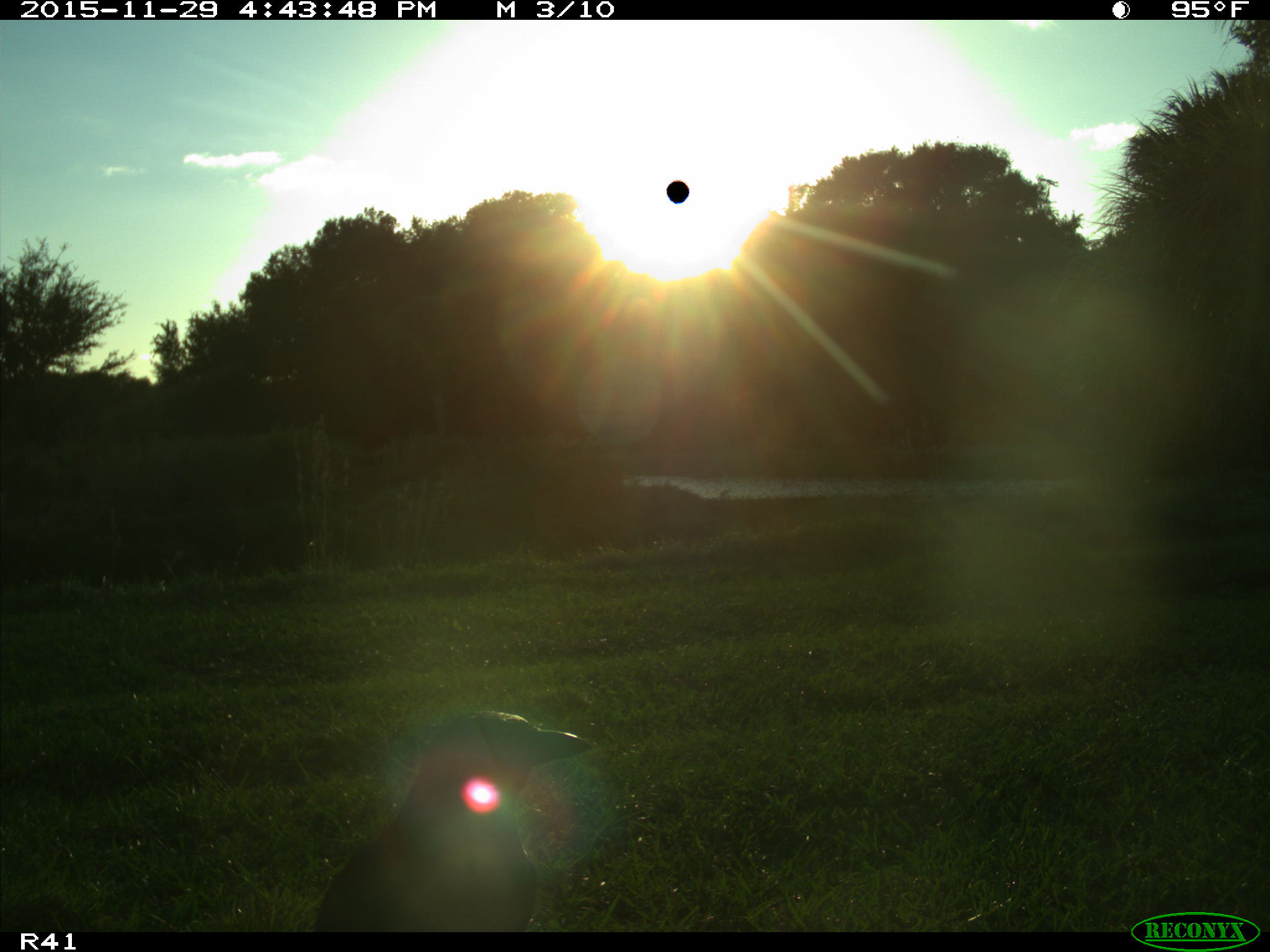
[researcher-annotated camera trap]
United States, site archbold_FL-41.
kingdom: Animalia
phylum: Chordata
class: Aves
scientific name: Aves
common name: birds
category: unidentified bird